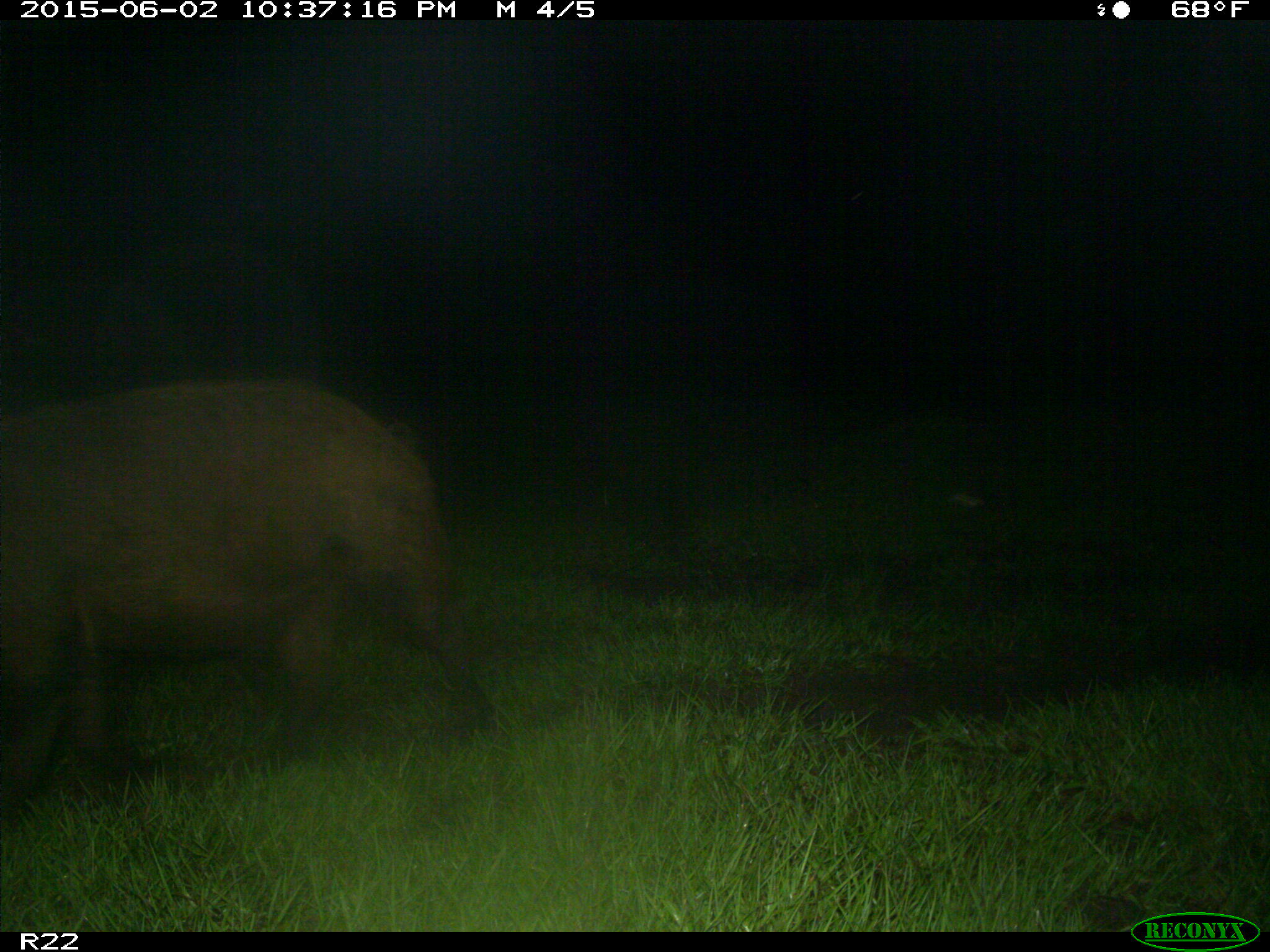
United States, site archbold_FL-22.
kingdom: Animalia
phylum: Chordata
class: Mammalia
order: Artiodactyla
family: Bovidae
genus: Bos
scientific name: Bos taurus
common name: domestic cow